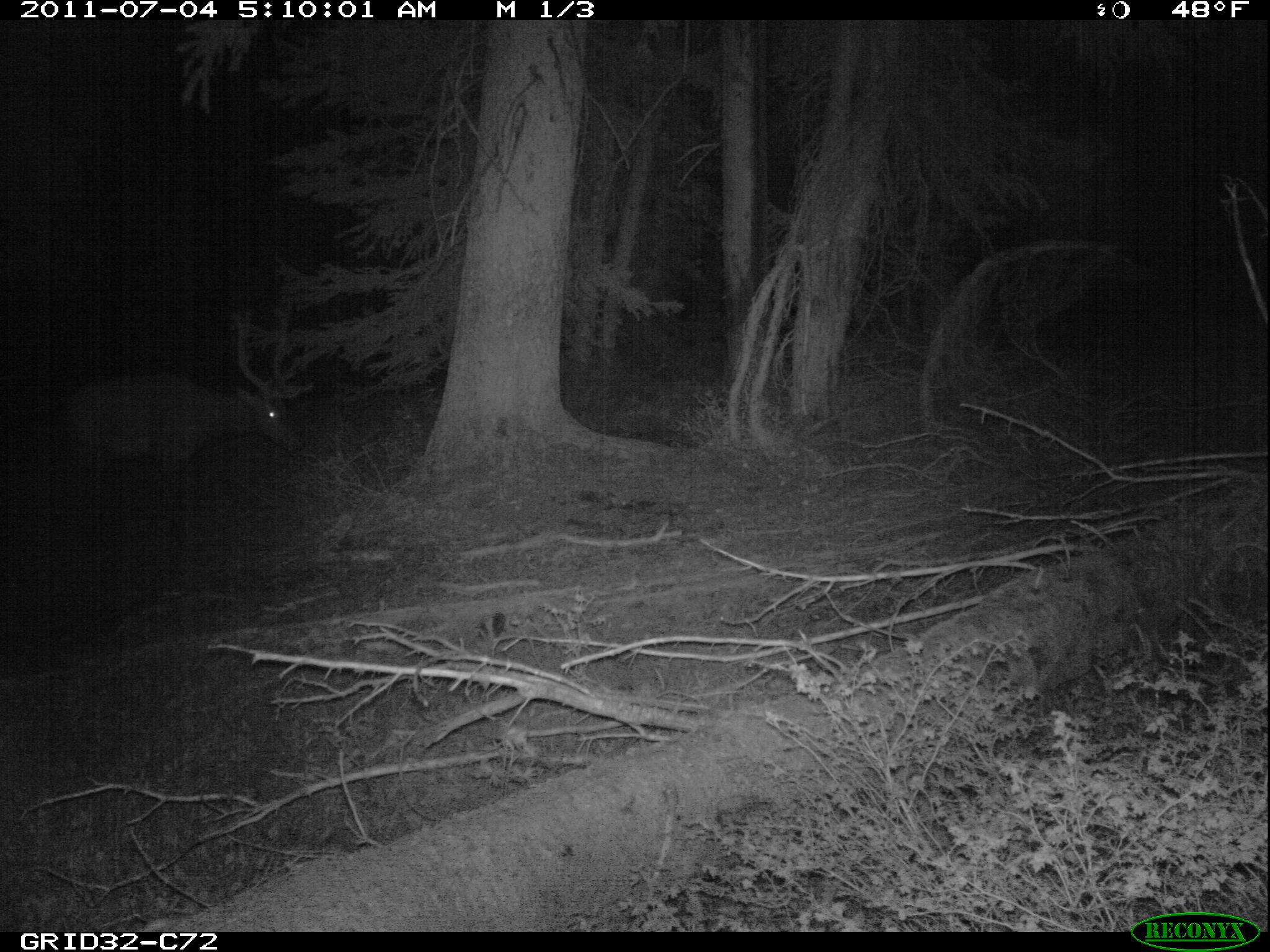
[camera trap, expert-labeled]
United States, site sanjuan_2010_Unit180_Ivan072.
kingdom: Animalia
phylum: Chordata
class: Mammalia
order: Artiodactyla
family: Cervidae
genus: Cervus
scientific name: Cervus elaphus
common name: red deer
Cervus elaphus (red deer).